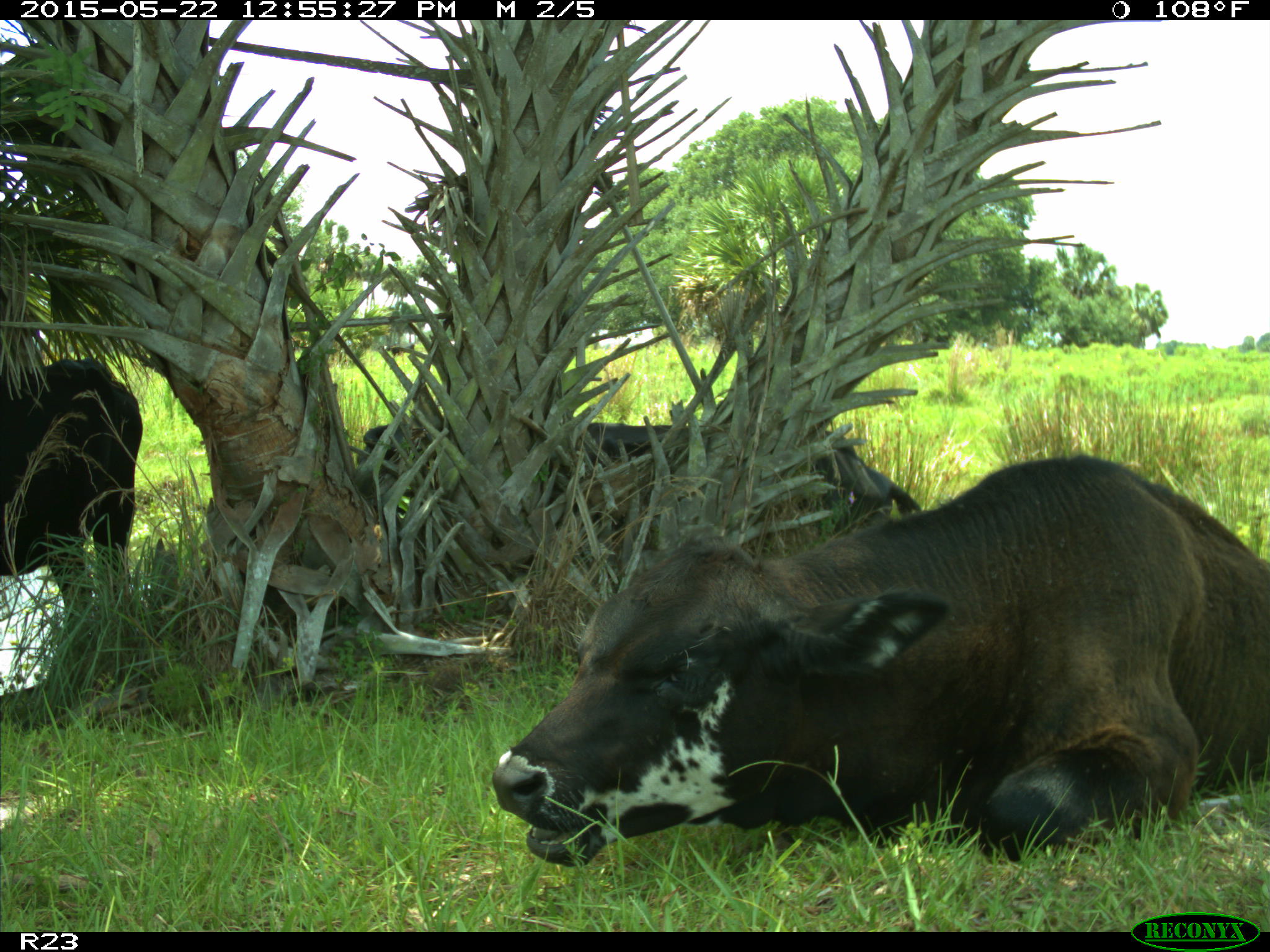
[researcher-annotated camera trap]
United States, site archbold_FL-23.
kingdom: Animalia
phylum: Chordata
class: Mammalia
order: Artiodactyla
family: Bovidae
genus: Bos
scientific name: Bos taurus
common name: domestic cow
Bos taurus (domestic cow).